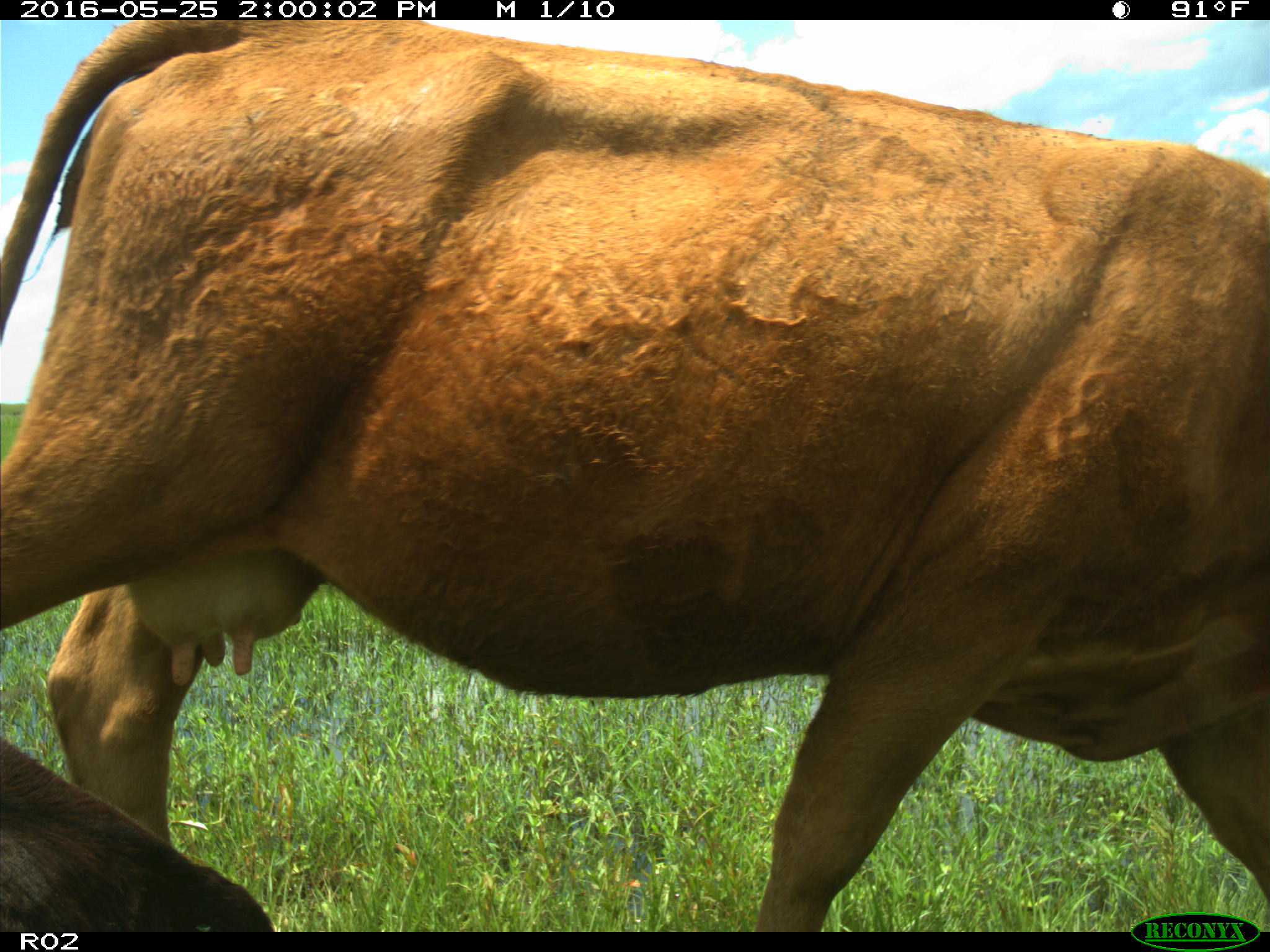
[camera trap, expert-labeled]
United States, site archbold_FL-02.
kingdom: Animalia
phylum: Chordata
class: Mammalia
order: Artiodactyla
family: Bovidae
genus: Bos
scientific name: Bos taurus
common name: domestic cow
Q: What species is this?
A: Bos taurus (domestic cow).